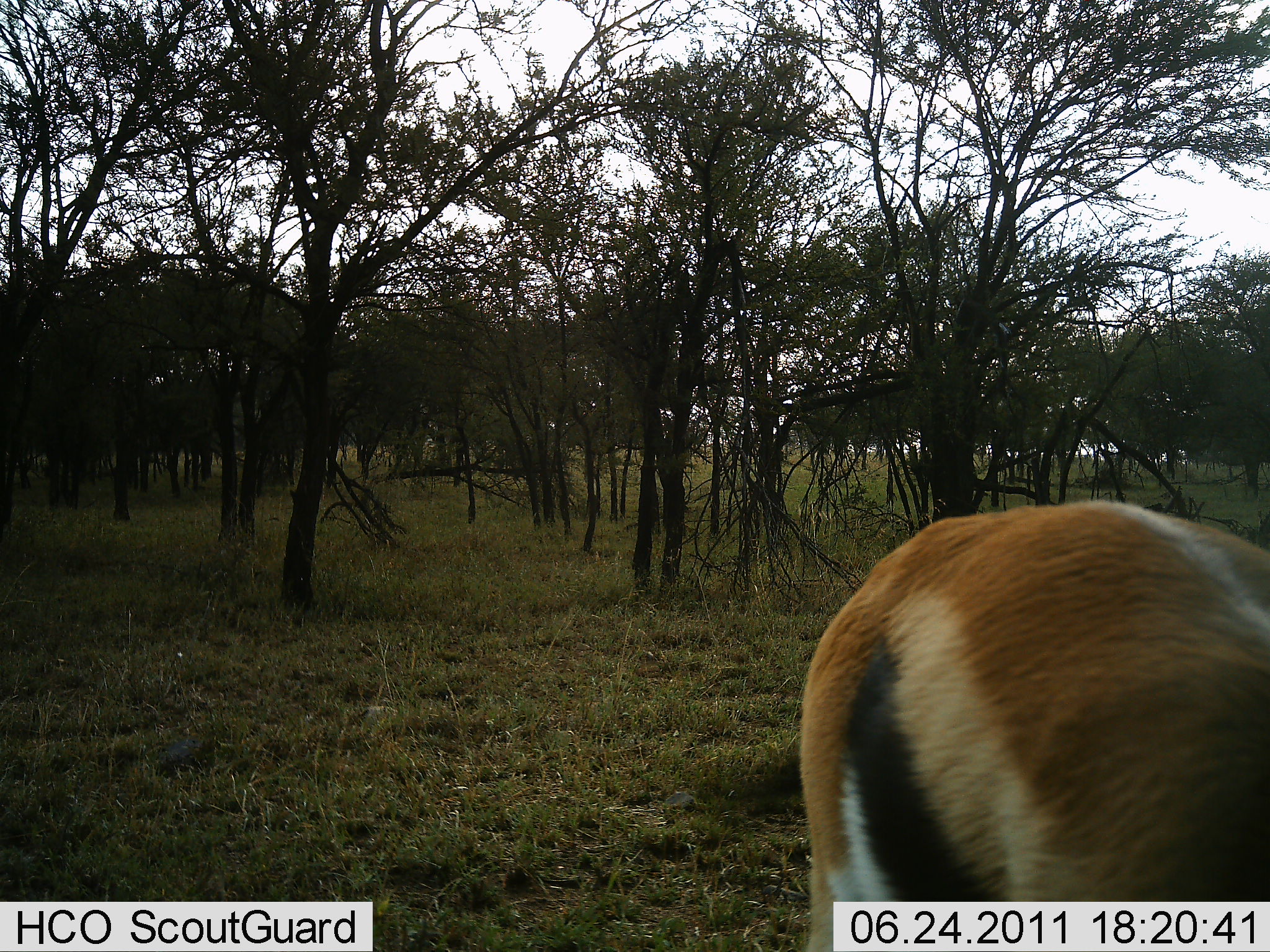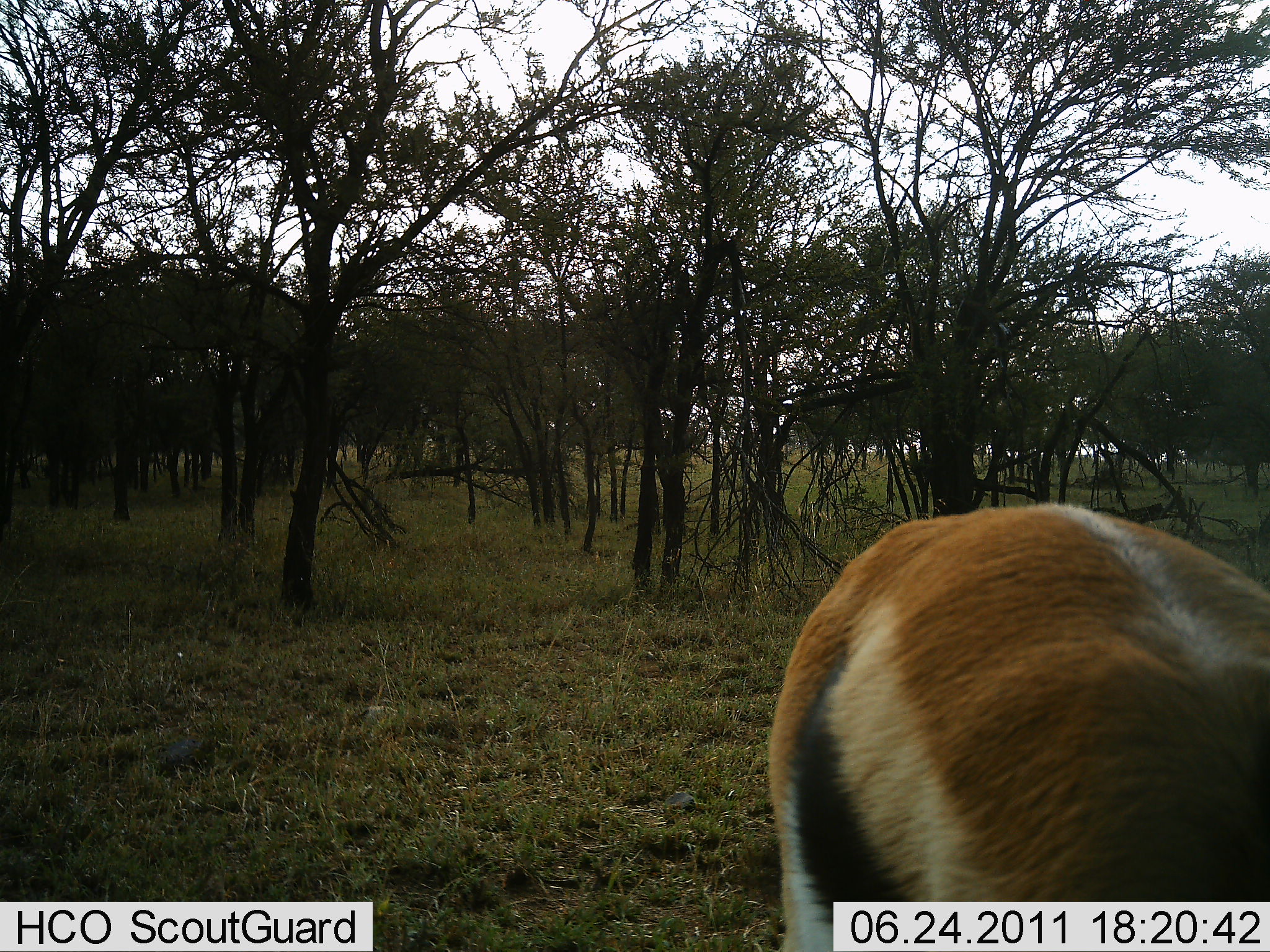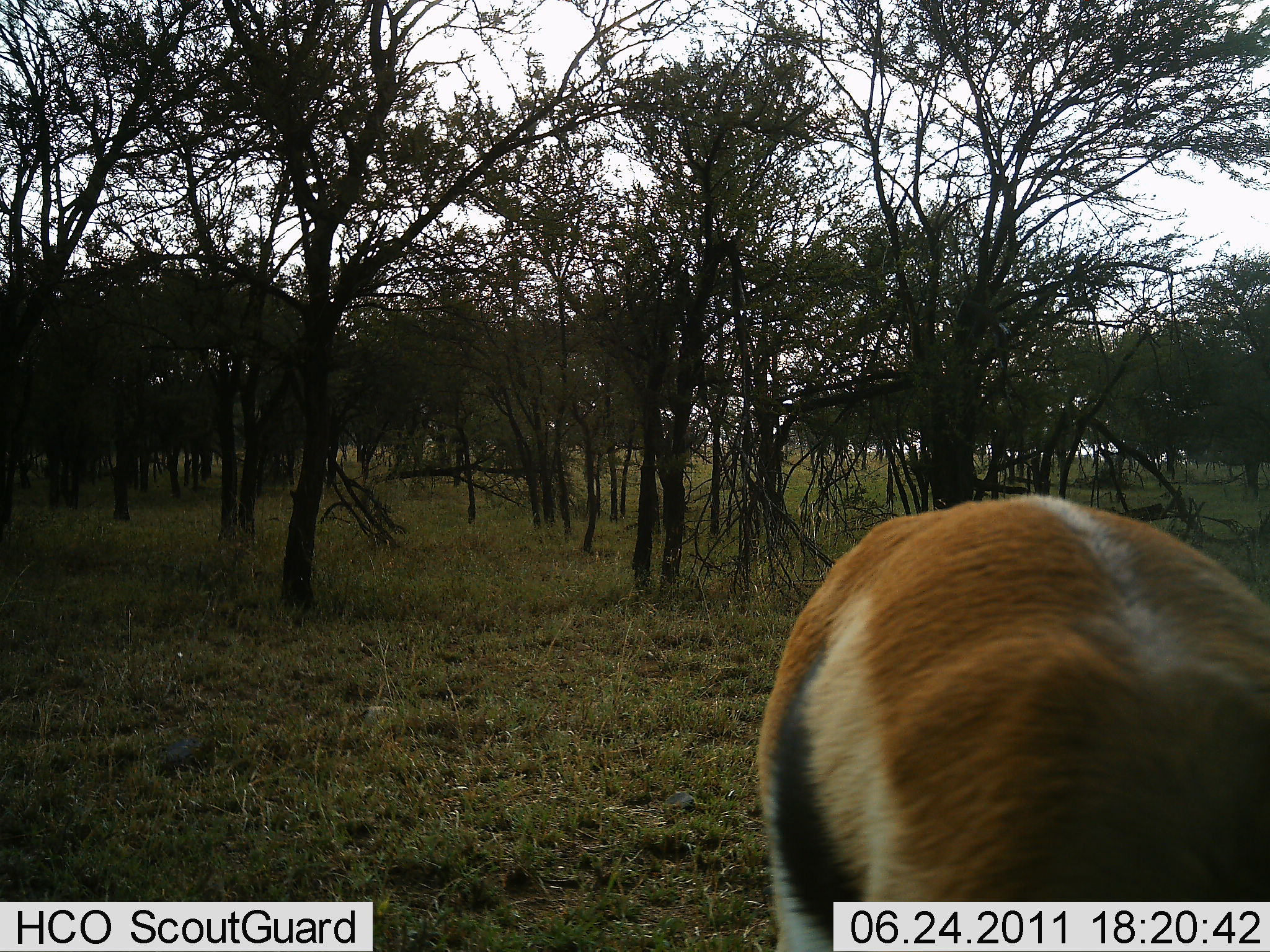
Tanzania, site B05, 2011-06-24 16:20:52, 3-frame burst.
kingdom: Animalia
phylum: Chordata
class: Mammalia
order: Artiodactyla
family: Bovidae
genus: Eudorcas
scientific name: Eudorcas thomsonii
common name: thomson's gazelle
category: gazellethomsons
Gazellethomsons (thomson's gazelle) (Eudorcas thomsonii), count 1. Behavior (volunteer vote fractions): standing 60%, resting 0%, moving 0%, interacting 10%. Young present (vote fraction): 0%. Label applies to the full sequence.